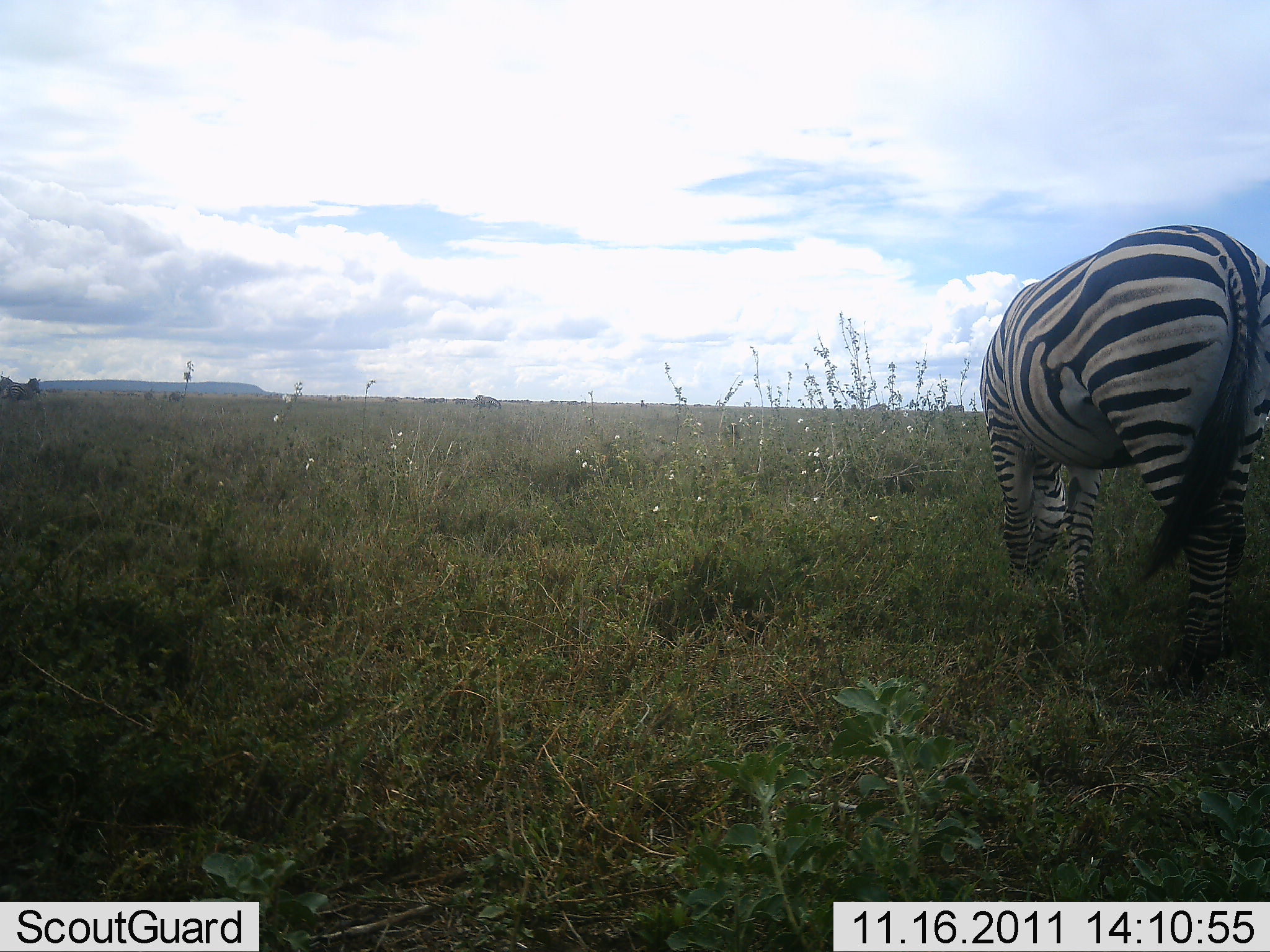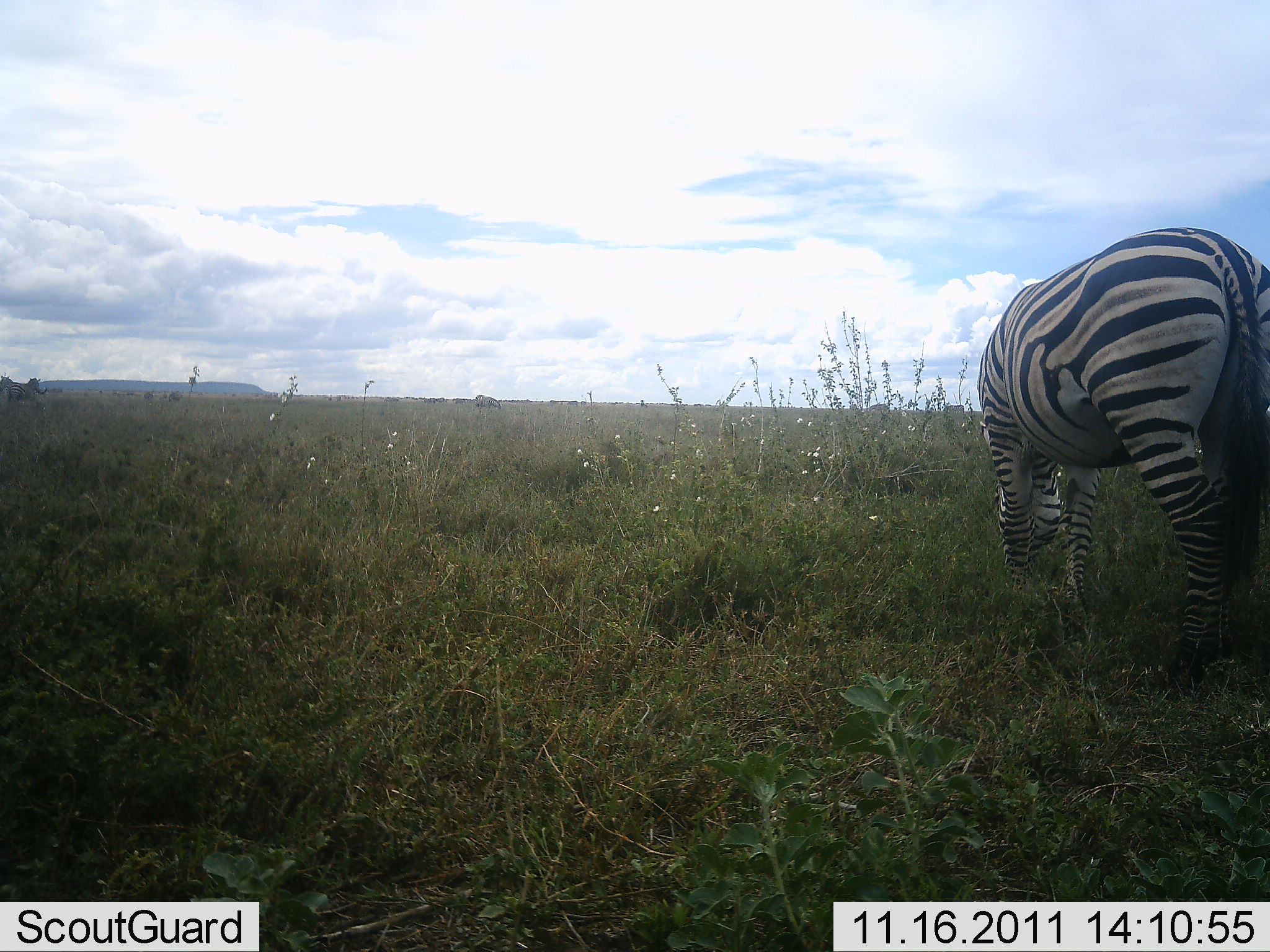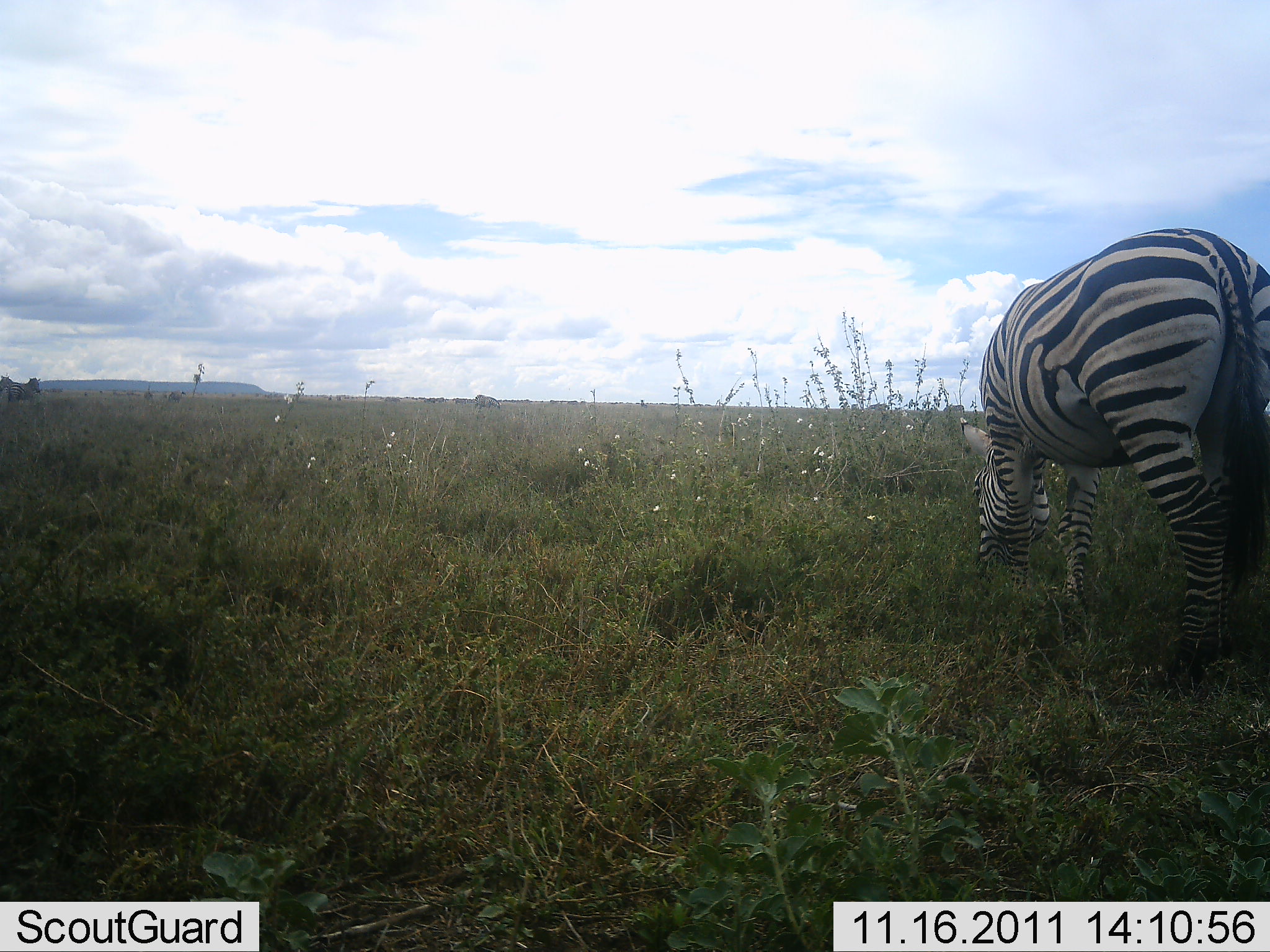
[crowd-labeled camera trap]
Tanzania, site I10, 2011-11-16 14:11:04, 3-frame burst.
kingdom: Animalia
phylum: Chordata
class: Mammalia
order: Perissodactyla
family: Equidae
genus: Equus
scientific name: Equus quagga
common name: plains zebra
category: zebra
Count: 1.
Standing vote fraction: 50%.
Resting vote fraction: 0%.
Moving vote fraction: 0%.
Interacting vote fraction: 0%.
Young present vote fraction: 0%.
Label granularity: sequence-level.